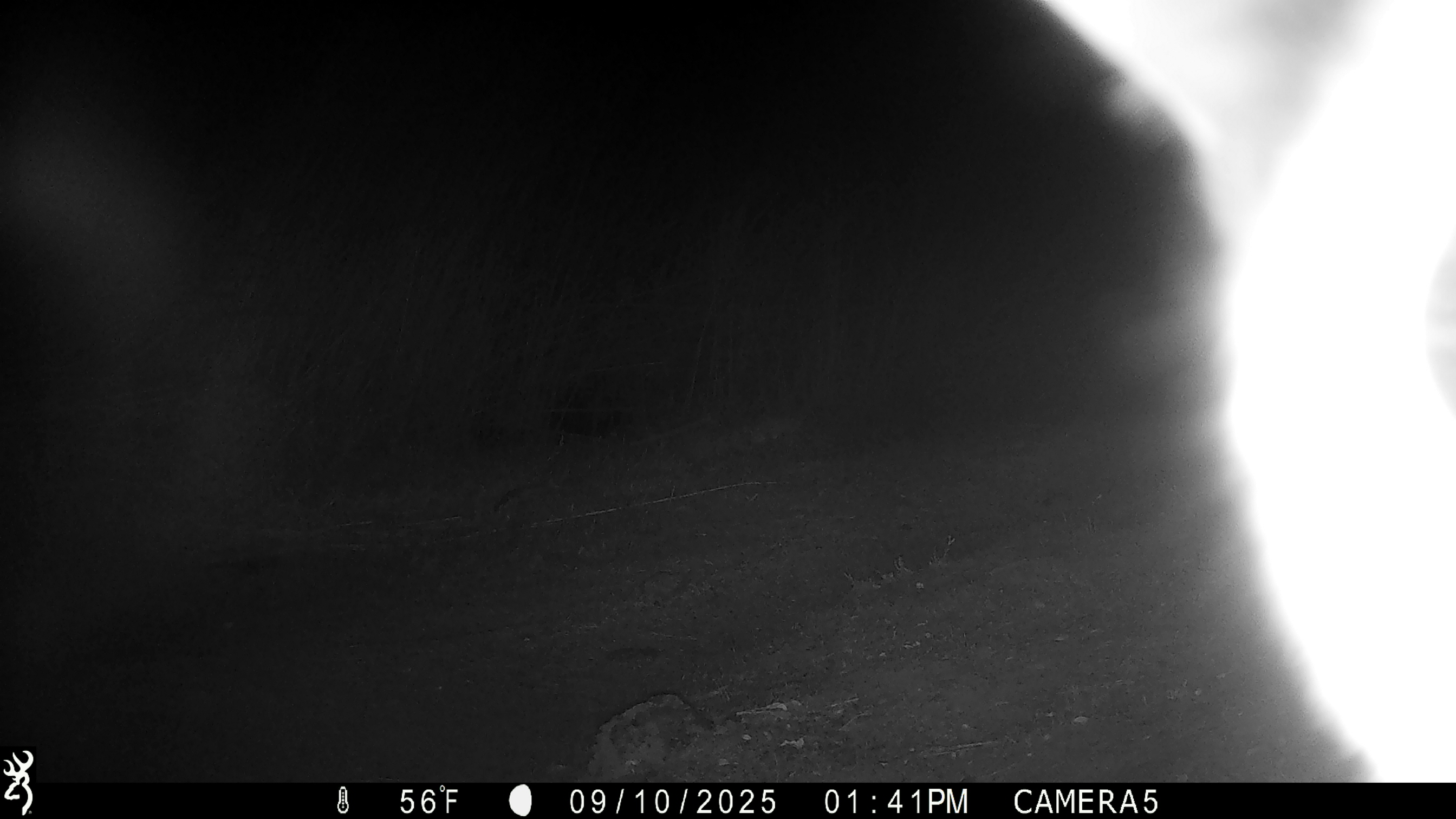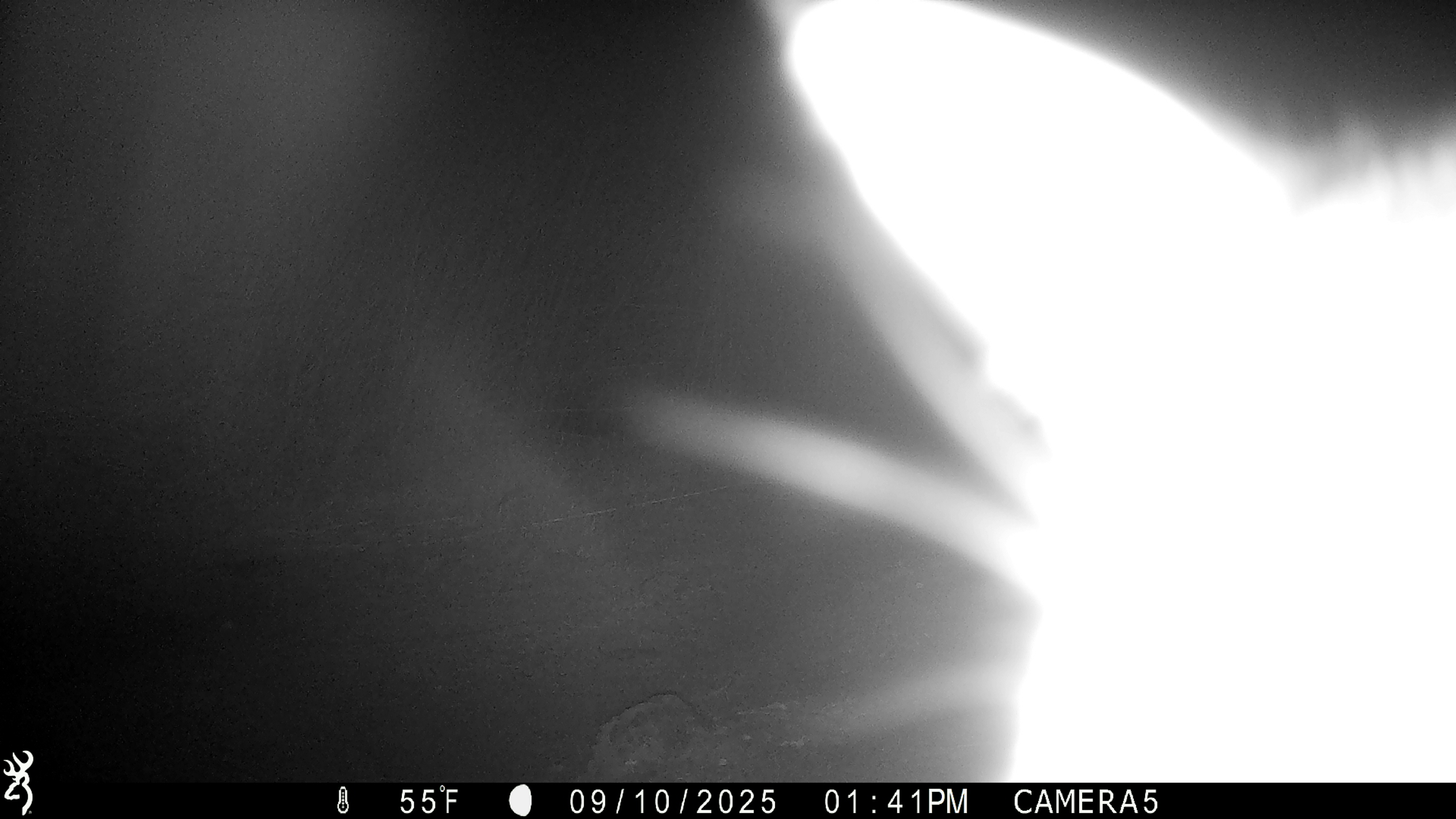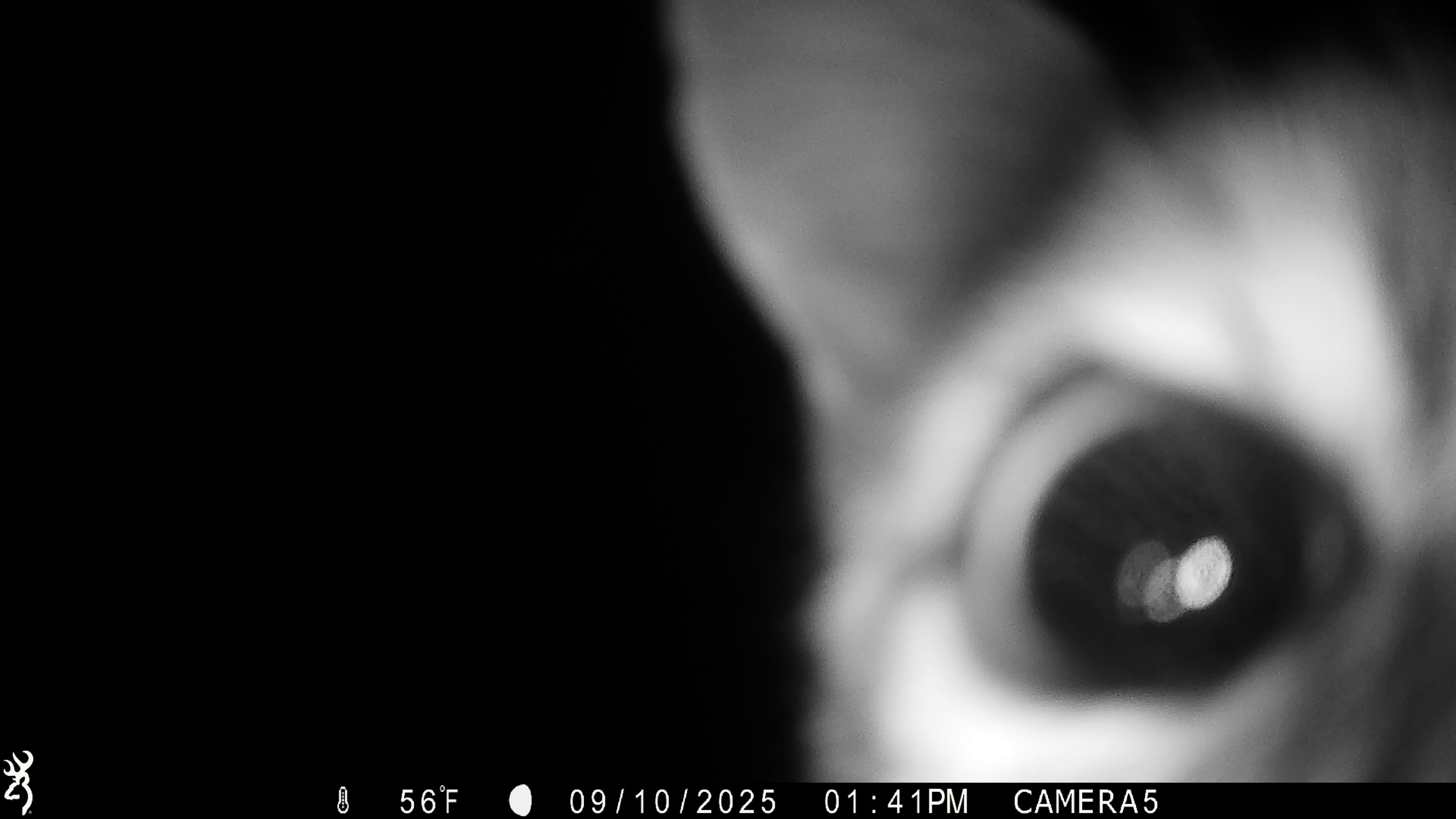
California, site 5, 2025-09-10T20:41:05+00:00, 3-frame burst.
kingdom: Animalia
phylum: Chordata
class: Mammalia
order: Carnivora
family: Felidae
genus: Lynx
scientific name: Lynx rufus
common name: bobcat